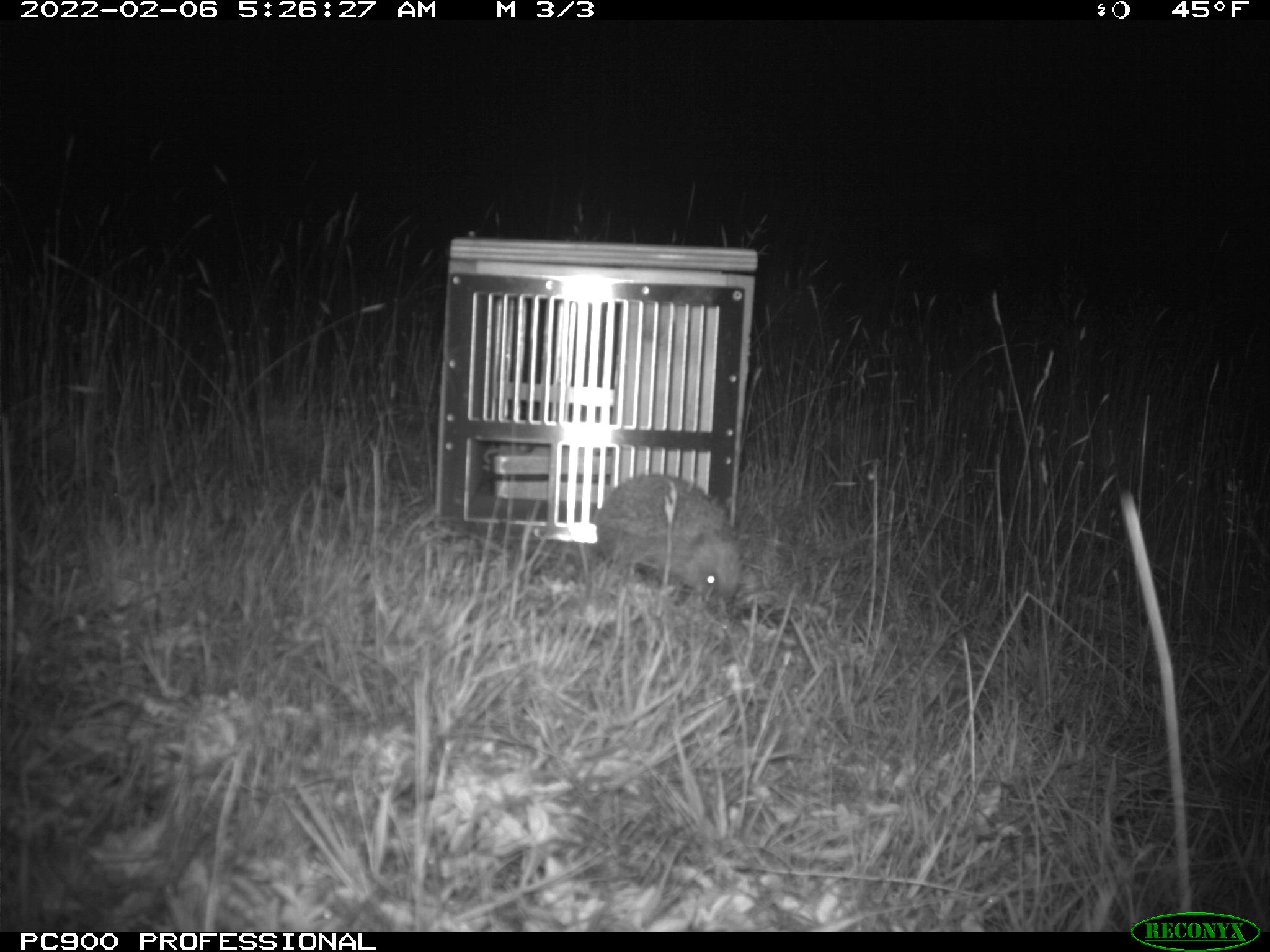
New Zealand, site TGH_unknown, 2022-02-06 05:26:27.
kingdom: Animalia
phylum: Chordata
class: Mammalia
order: Eulipotyphla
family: Erinaceidae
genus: Erinaceus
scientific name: Erinaceus europaeus europaeus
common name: european hedgehog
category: hedgehog